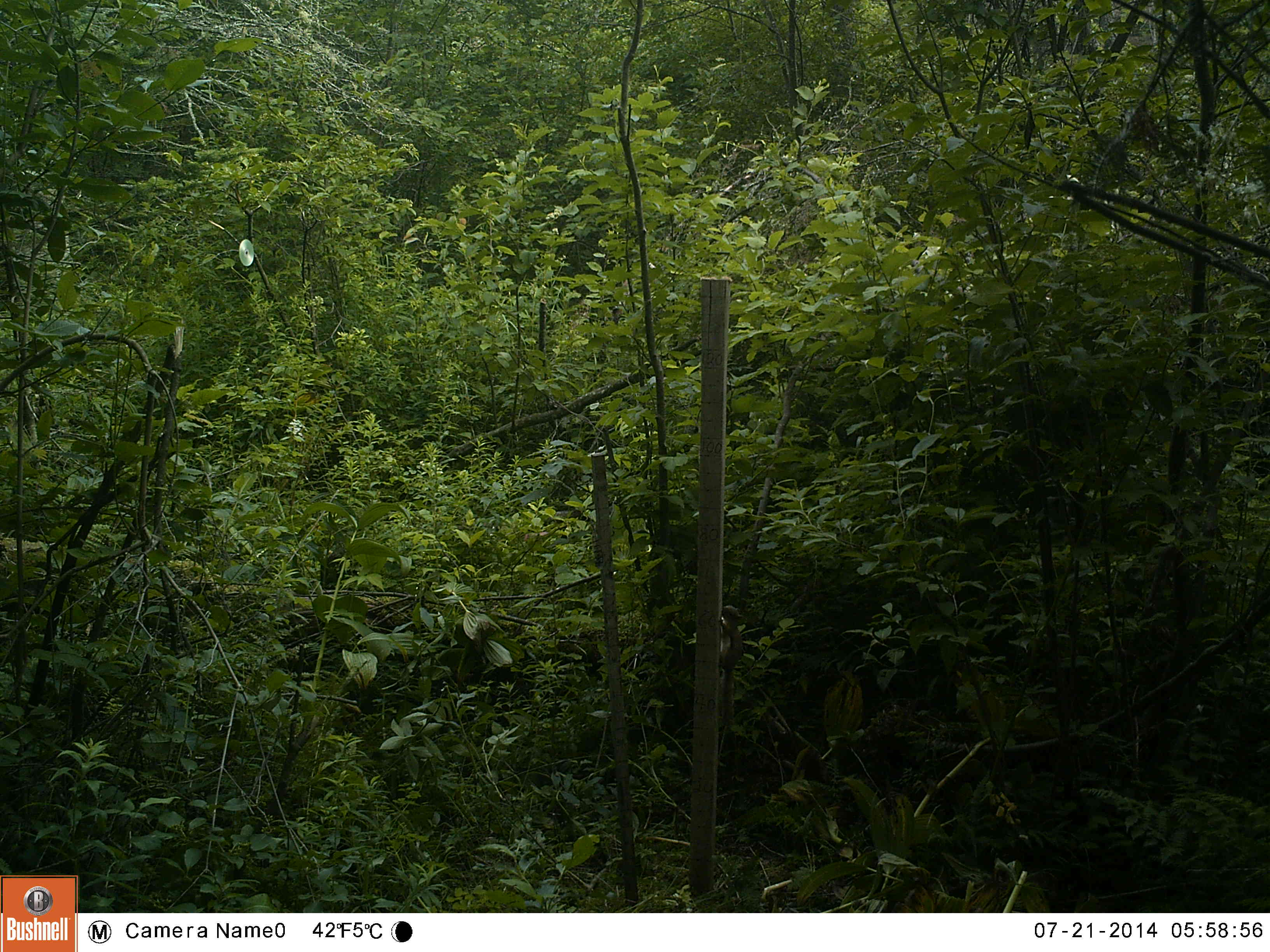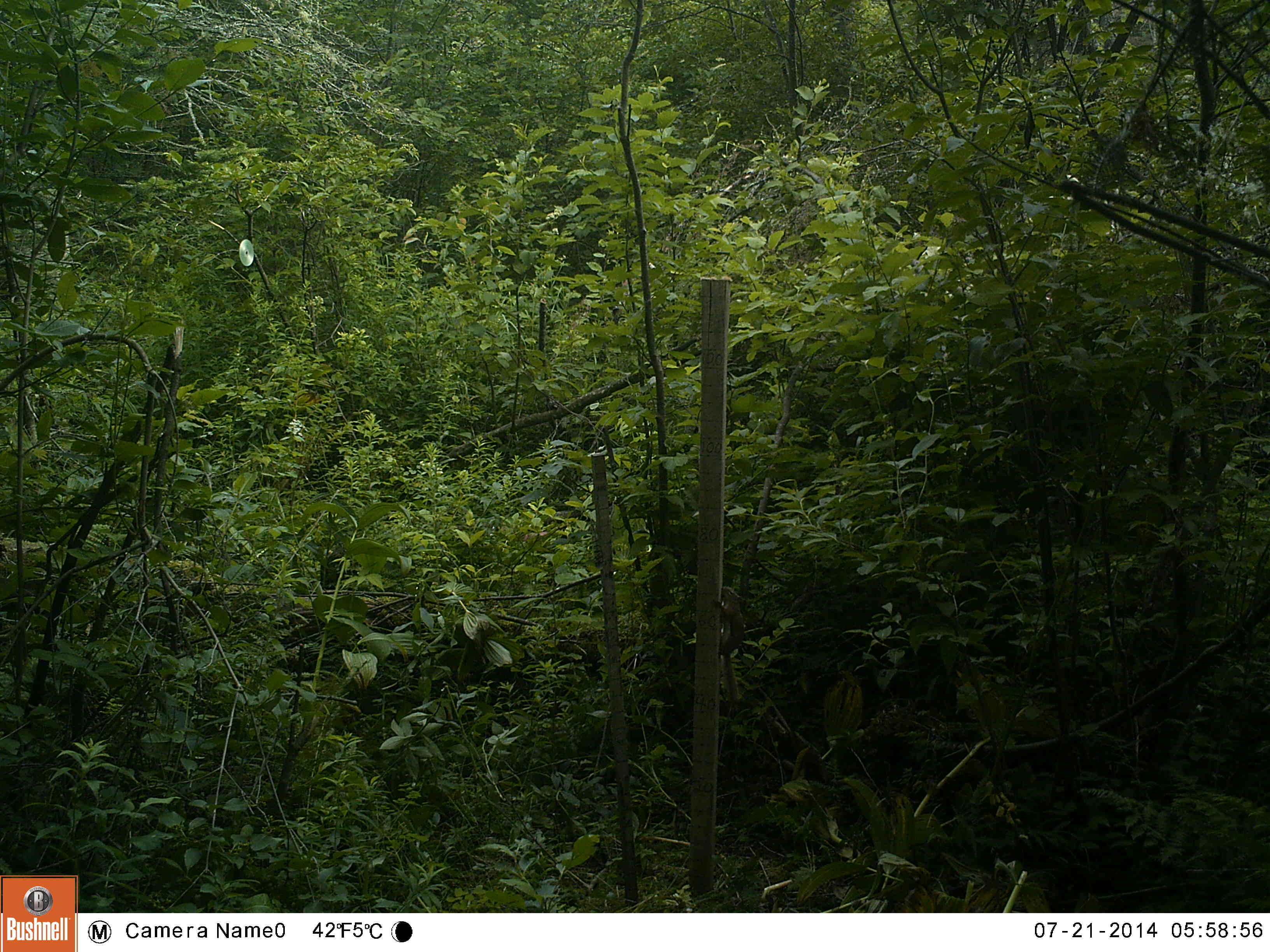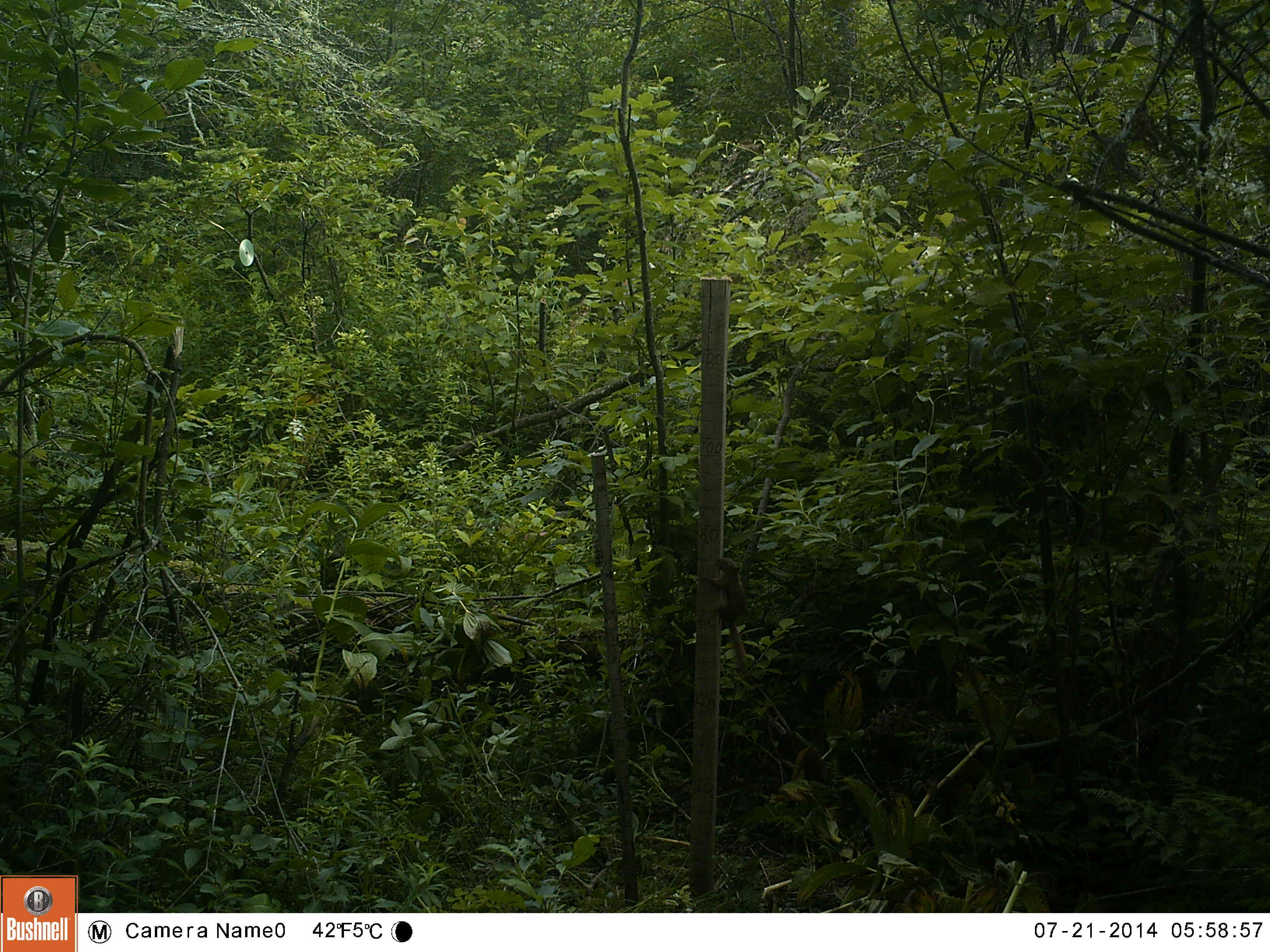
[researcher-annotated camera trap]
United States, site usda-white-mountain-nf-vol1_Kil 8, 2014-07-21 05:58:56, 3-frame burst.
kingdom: Animalia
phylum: Chordata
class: Mammalia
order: Rodentia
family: Sciuridae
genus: Tamiasciurus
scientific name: Tamiasciurus hudsonicus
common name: red squirrel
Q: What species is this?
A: Red squirrel (Tamiasciurus hudsonicus).